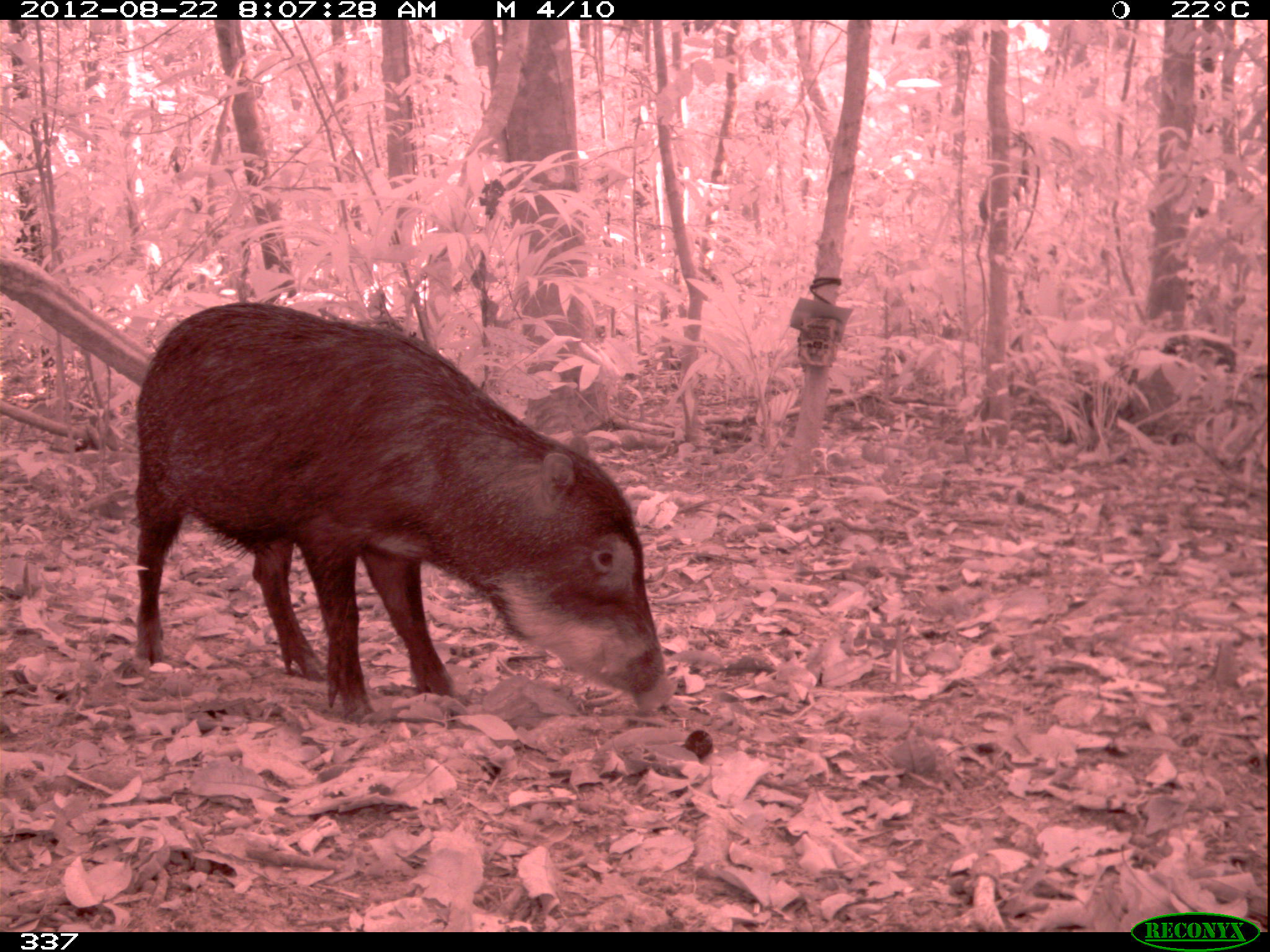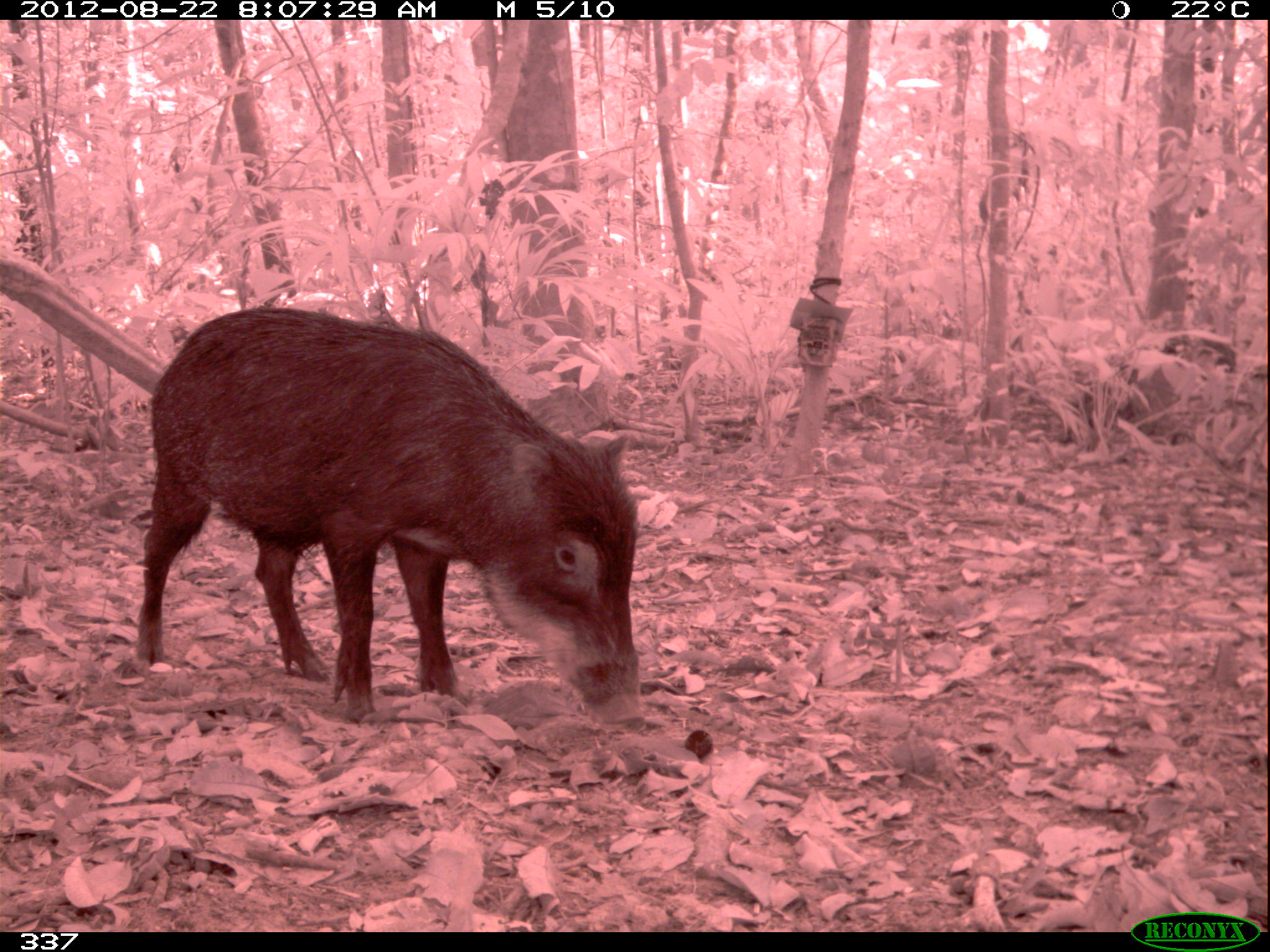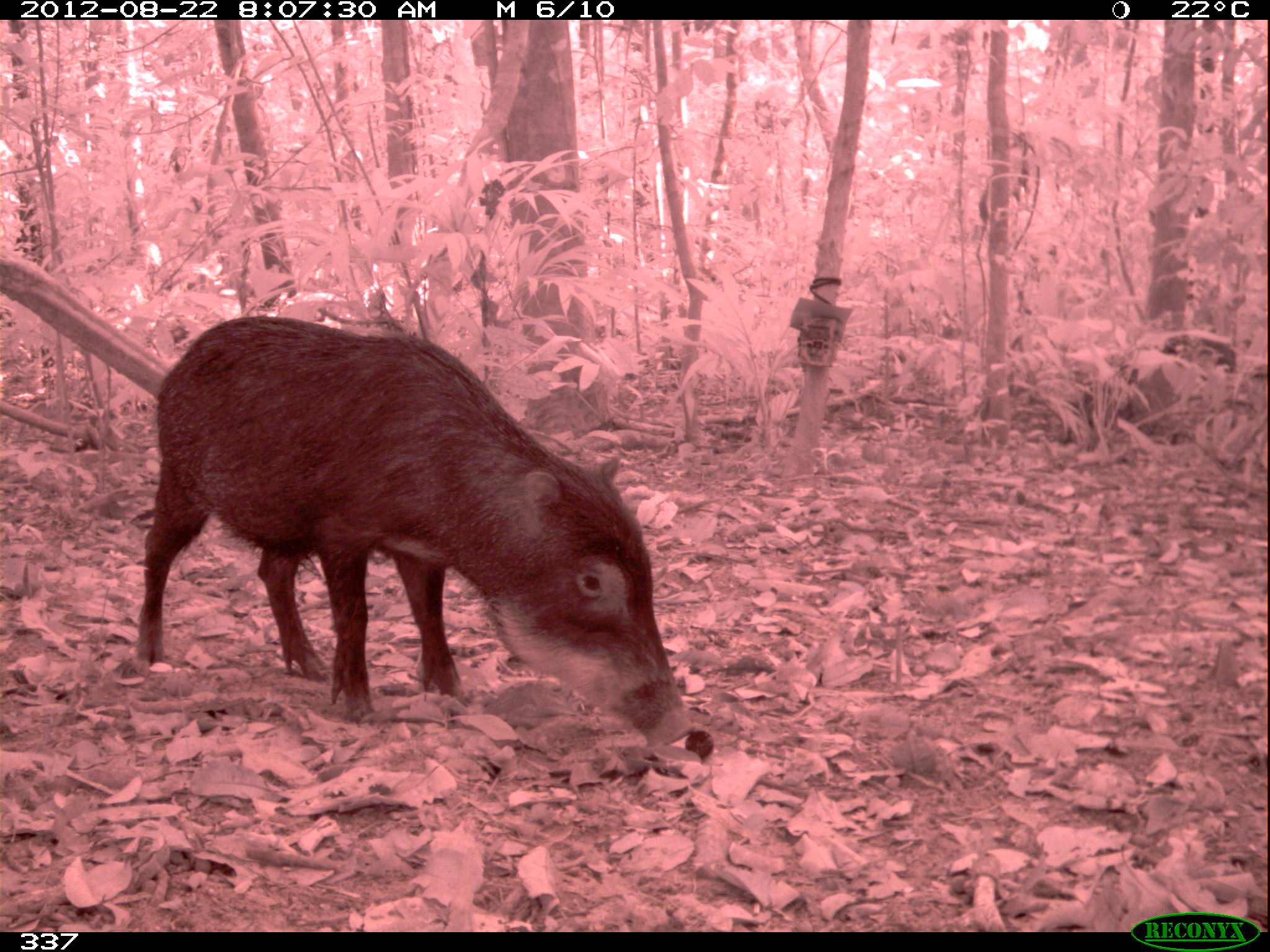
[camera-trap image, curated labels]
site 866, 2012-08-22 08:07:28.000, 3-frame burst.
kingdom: Animalia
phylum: Chordata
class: Mammalia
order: Artiodactyla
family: Tayassuidae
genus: Tayassu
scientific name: Tayassu pecari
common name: white-lipped peccary